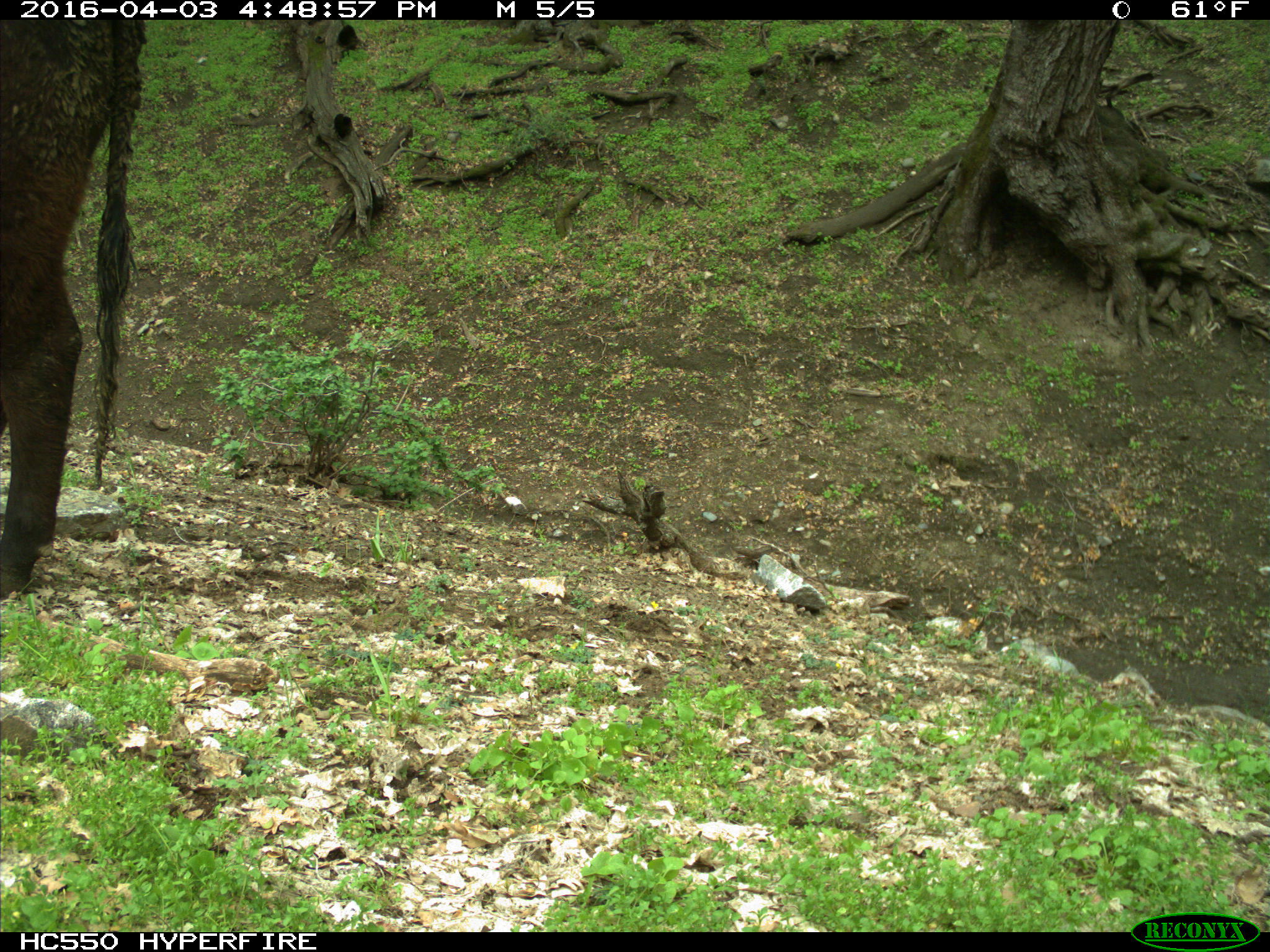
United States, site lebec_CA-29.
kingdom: Animalia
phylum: Chordata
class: Mammalia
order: Artiodactyla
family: Bovidae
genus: Bos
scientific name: Bos taurus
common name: domestic cow